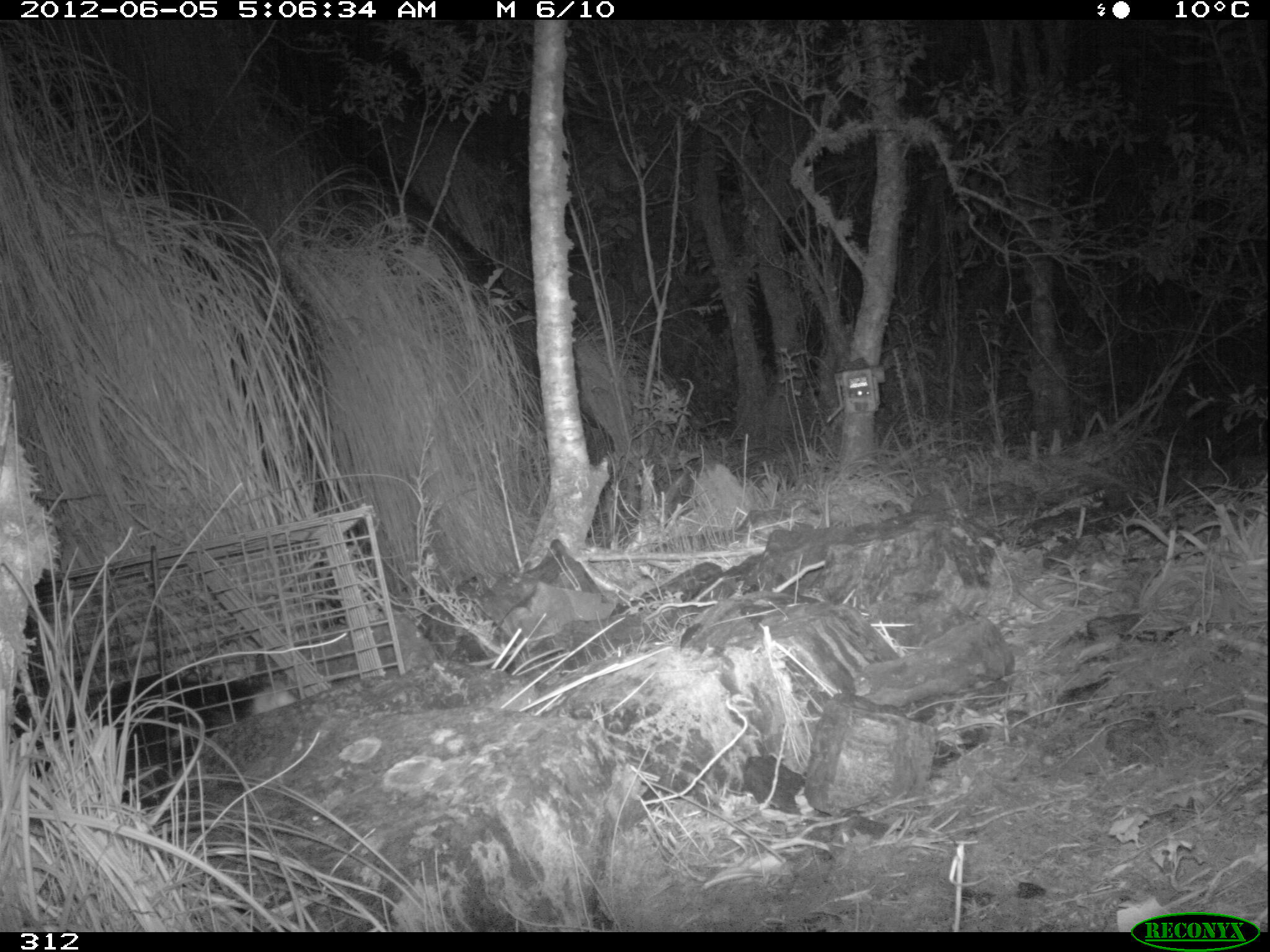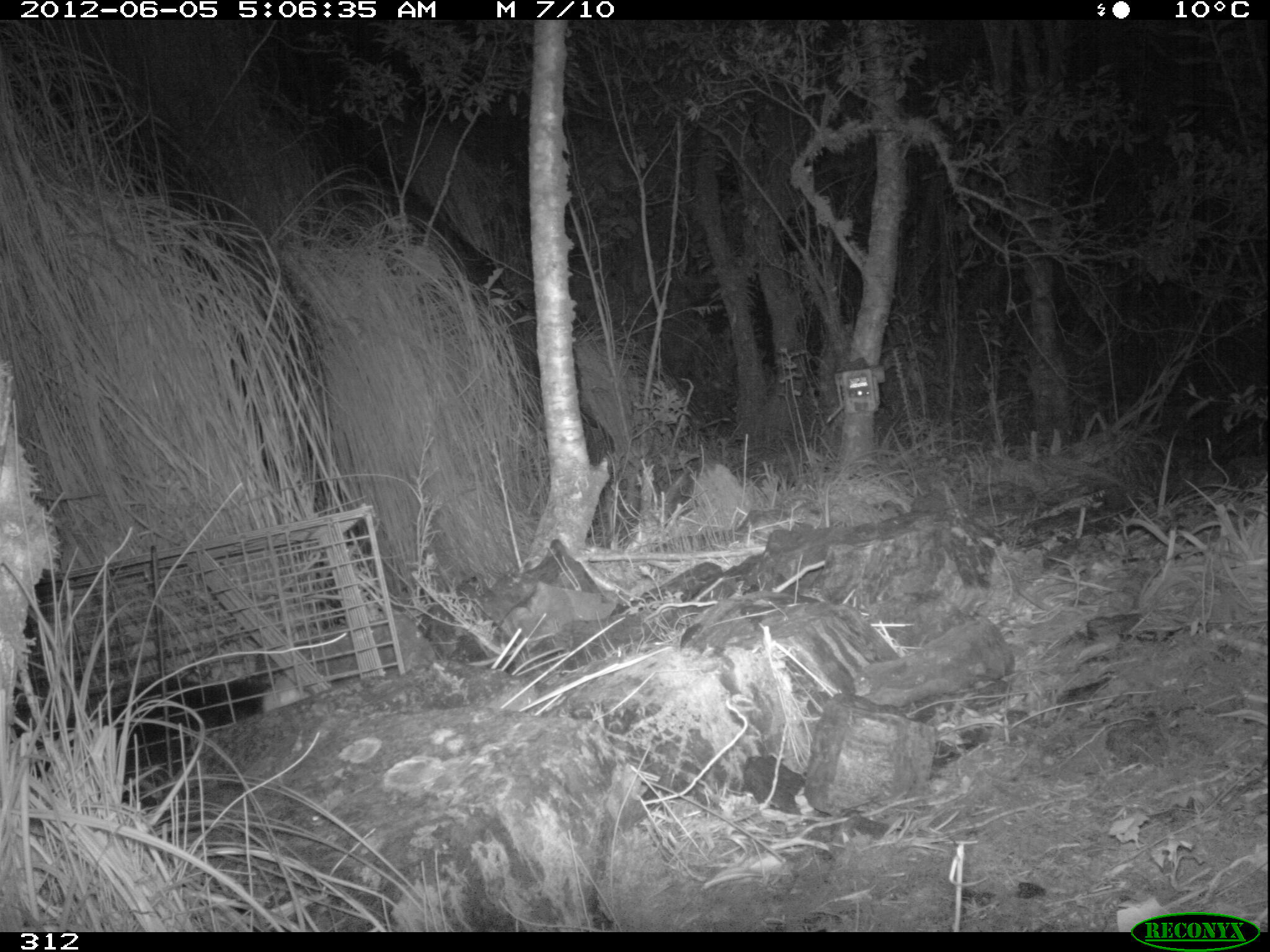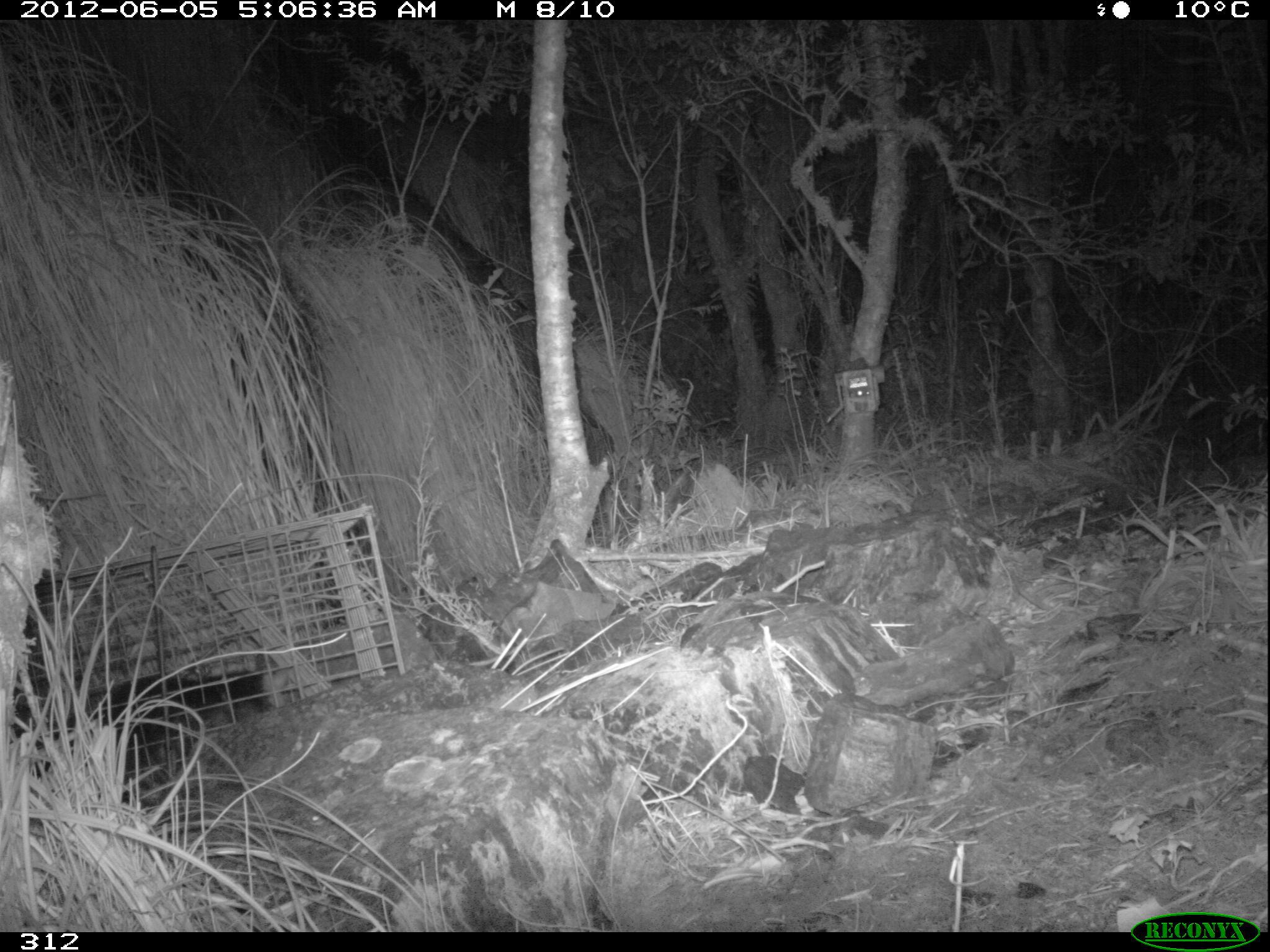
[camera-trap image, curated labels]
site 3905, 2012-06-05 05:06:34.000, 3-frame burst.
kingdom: Animalia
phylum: Chordata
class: Mammalia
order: Didelphimorphia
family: Didelphidae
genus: Didelphis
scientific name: Didelphis pernigra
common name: andean white-eared opossum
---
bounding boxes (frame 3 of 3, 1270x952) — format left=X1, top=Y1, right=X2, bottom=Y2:
didelphis pernigra: left=11, top=672, right=288, bottom=803